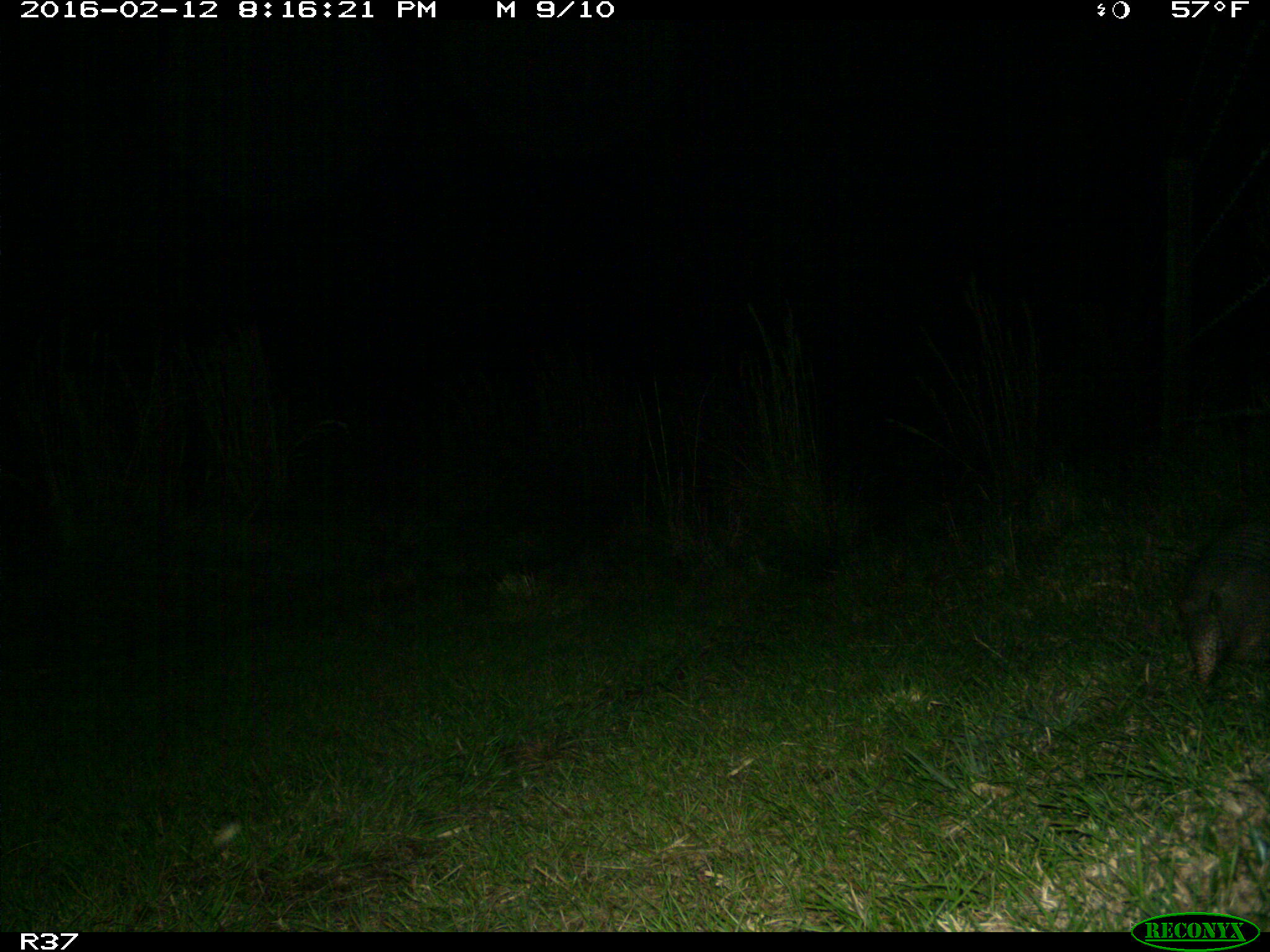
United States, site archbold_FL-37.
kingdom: Animalia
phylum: Chordata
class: Mammalia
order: Cingulata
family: Dasypodidae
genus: Dasypus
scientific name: Dasypus novemcinctus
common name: nine-banded armadillo